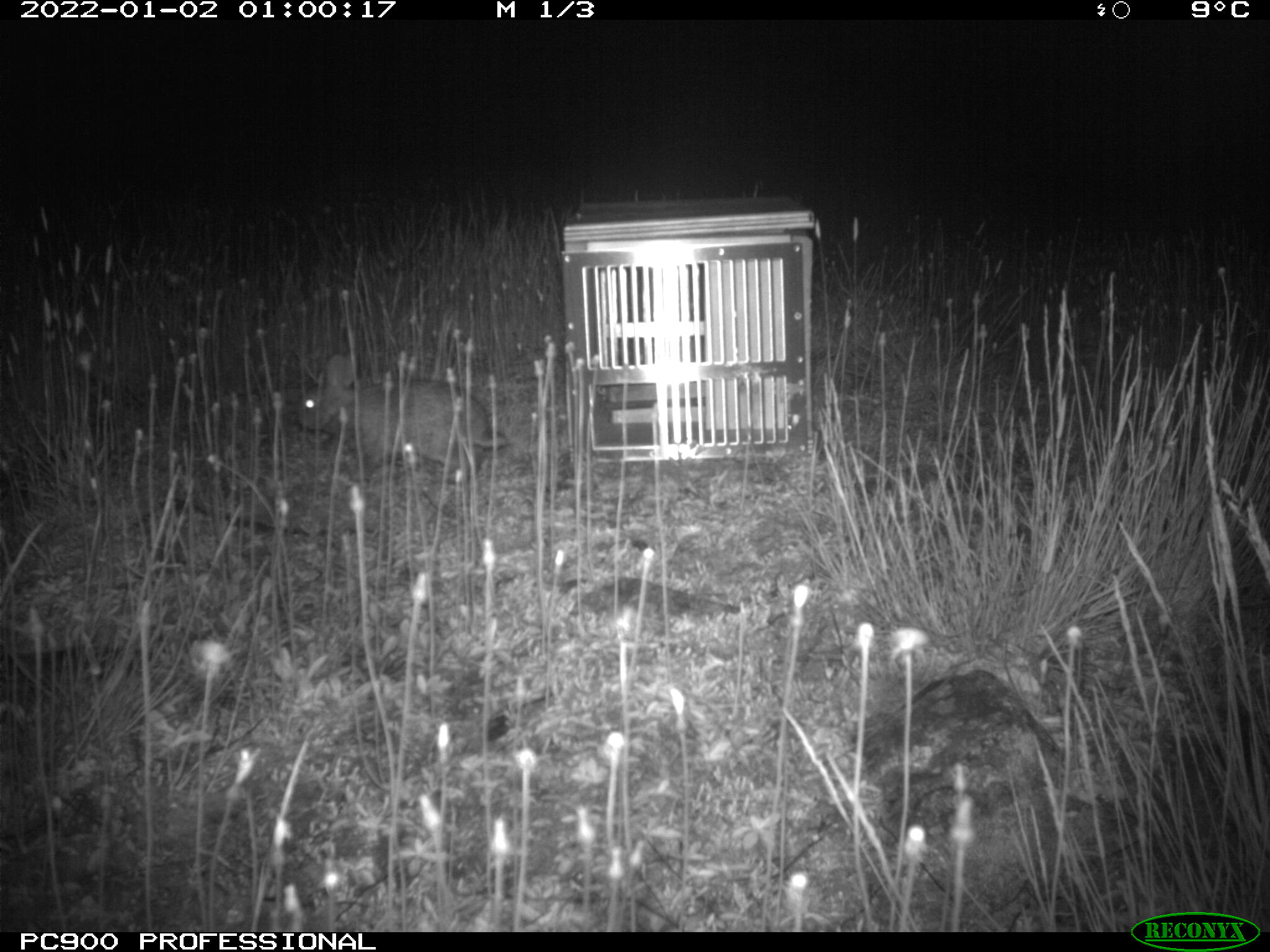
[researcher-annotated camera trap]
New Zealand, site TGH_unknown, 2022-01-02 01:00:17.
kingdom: Animalia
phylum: Chordata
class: Mammalia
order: Lagomorpha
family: Leporidae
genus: Oryctolagus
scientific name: Oryctolagus cuniculus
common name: european rabbit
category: rabbit